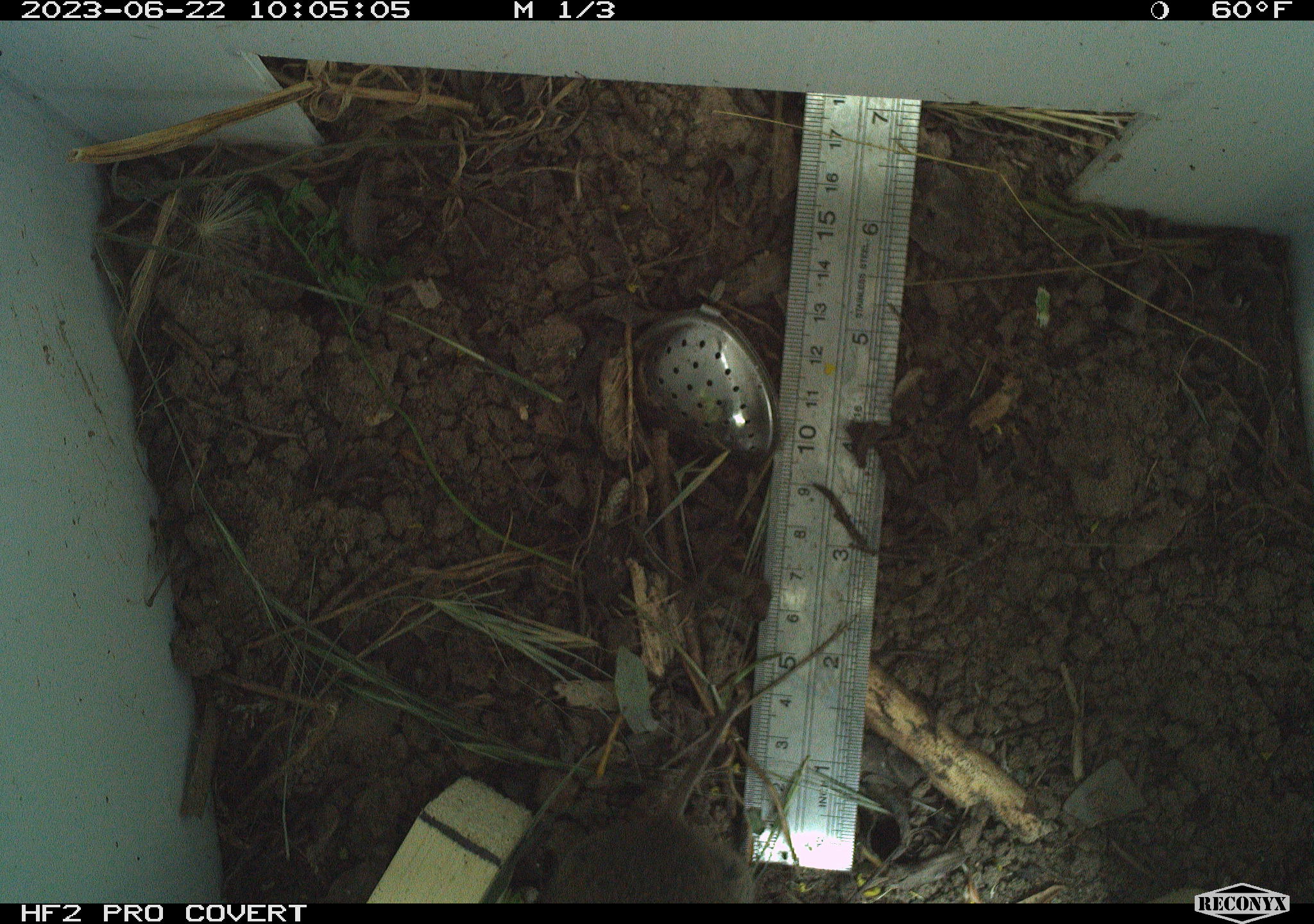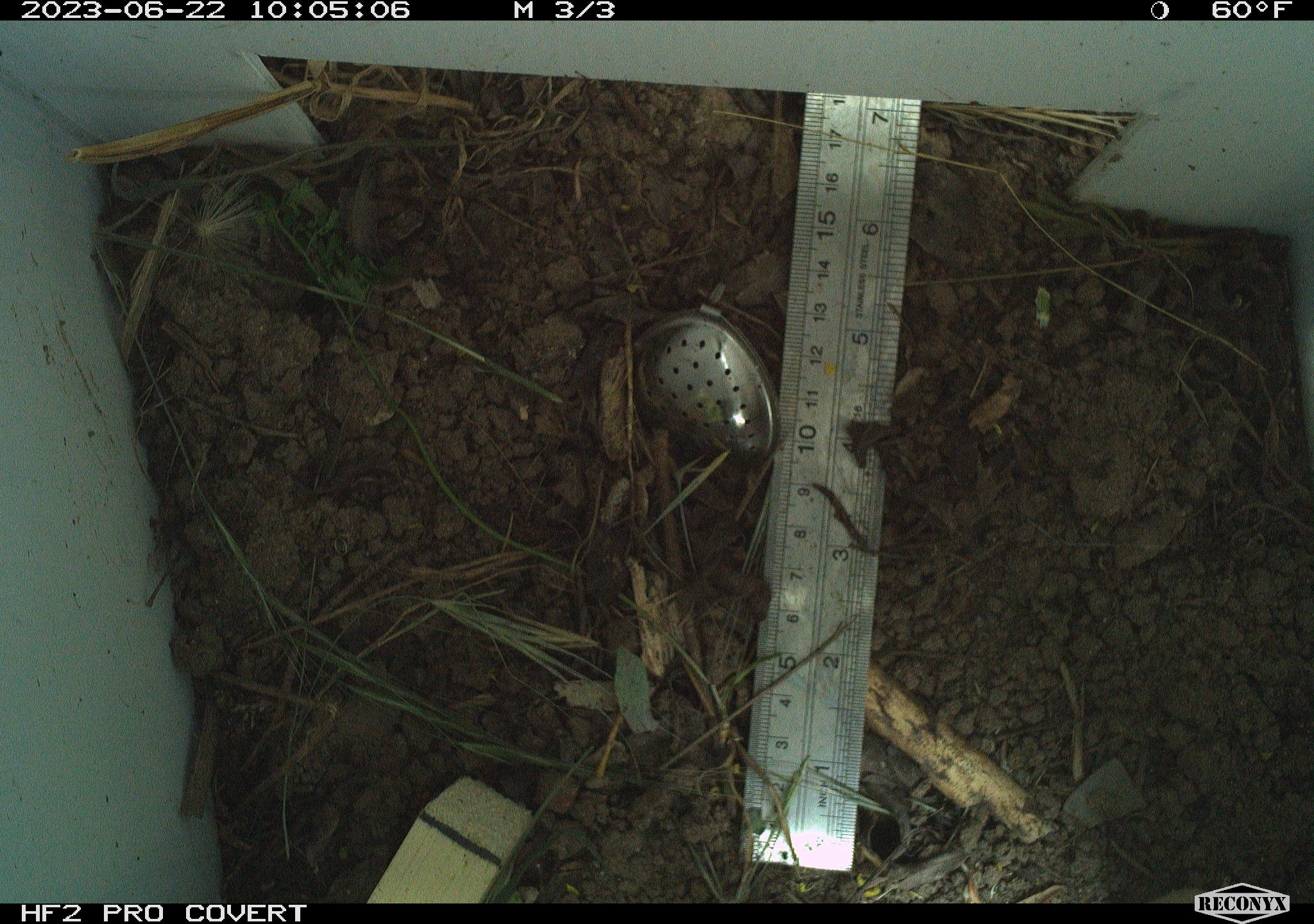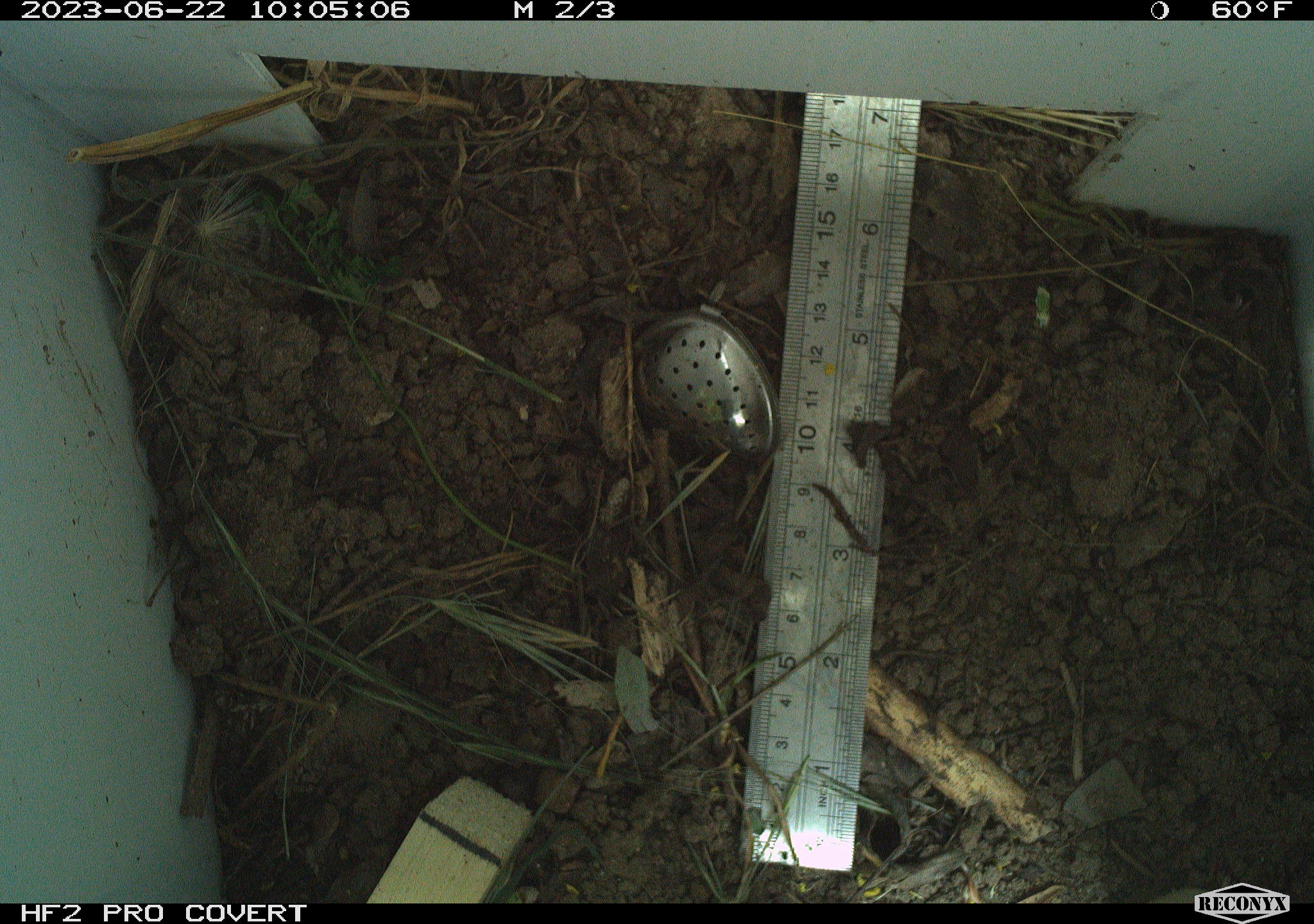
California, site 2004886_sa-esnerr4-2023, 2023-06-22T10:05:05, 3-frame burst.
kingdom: Animalia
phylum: Chordata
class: Mammalia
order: Rodentia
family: Cricetidae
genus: Microtus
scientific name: Microtus californicus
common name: california vole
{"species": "california vole (Microtus californicus)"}